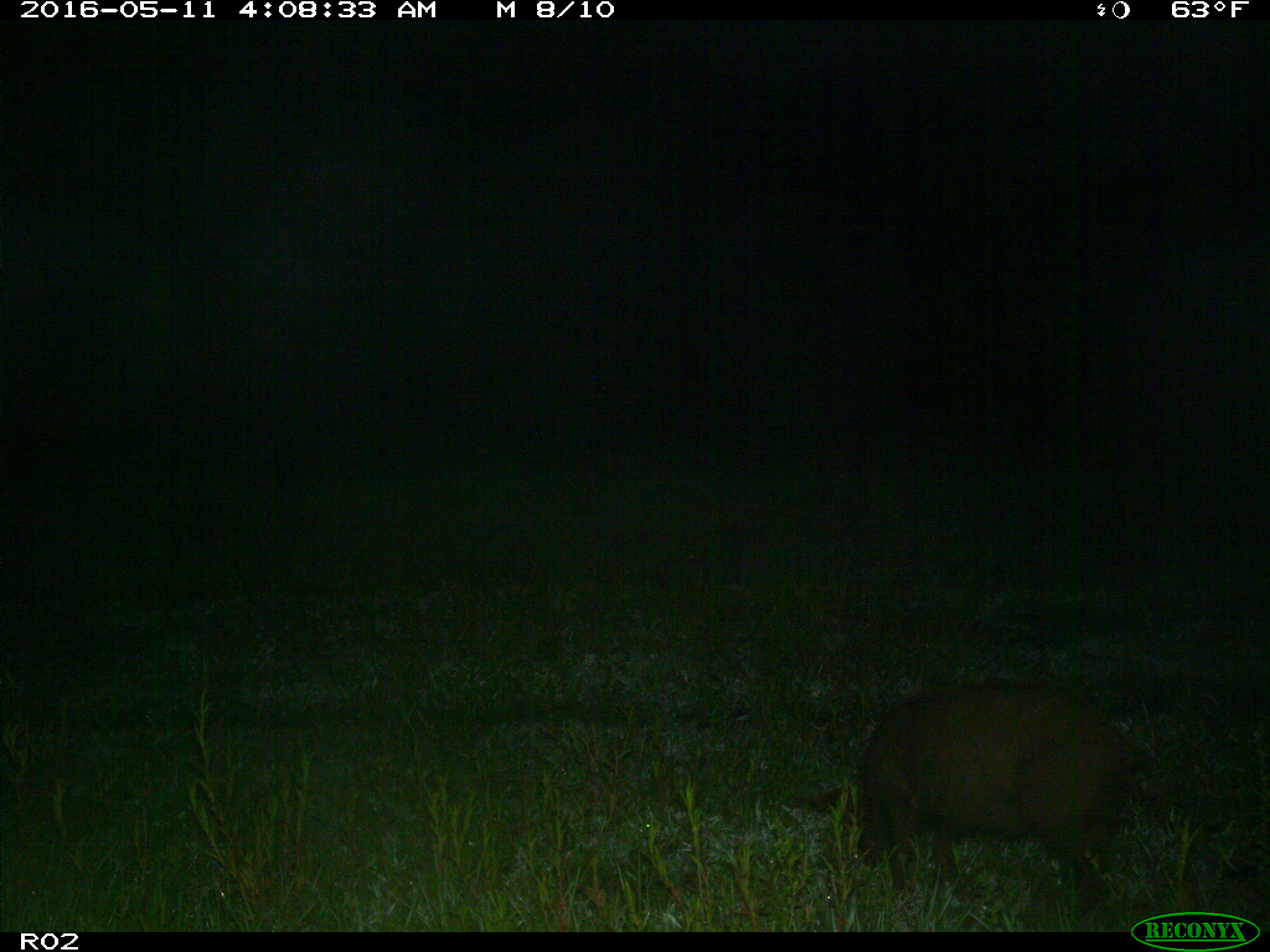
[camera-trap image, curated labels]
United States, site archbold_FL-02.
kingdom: Animalia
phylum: Chordata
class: Mammalia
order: Artiodactyla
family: Suidae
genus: Sus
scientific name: Sus scrofa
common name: wild boar